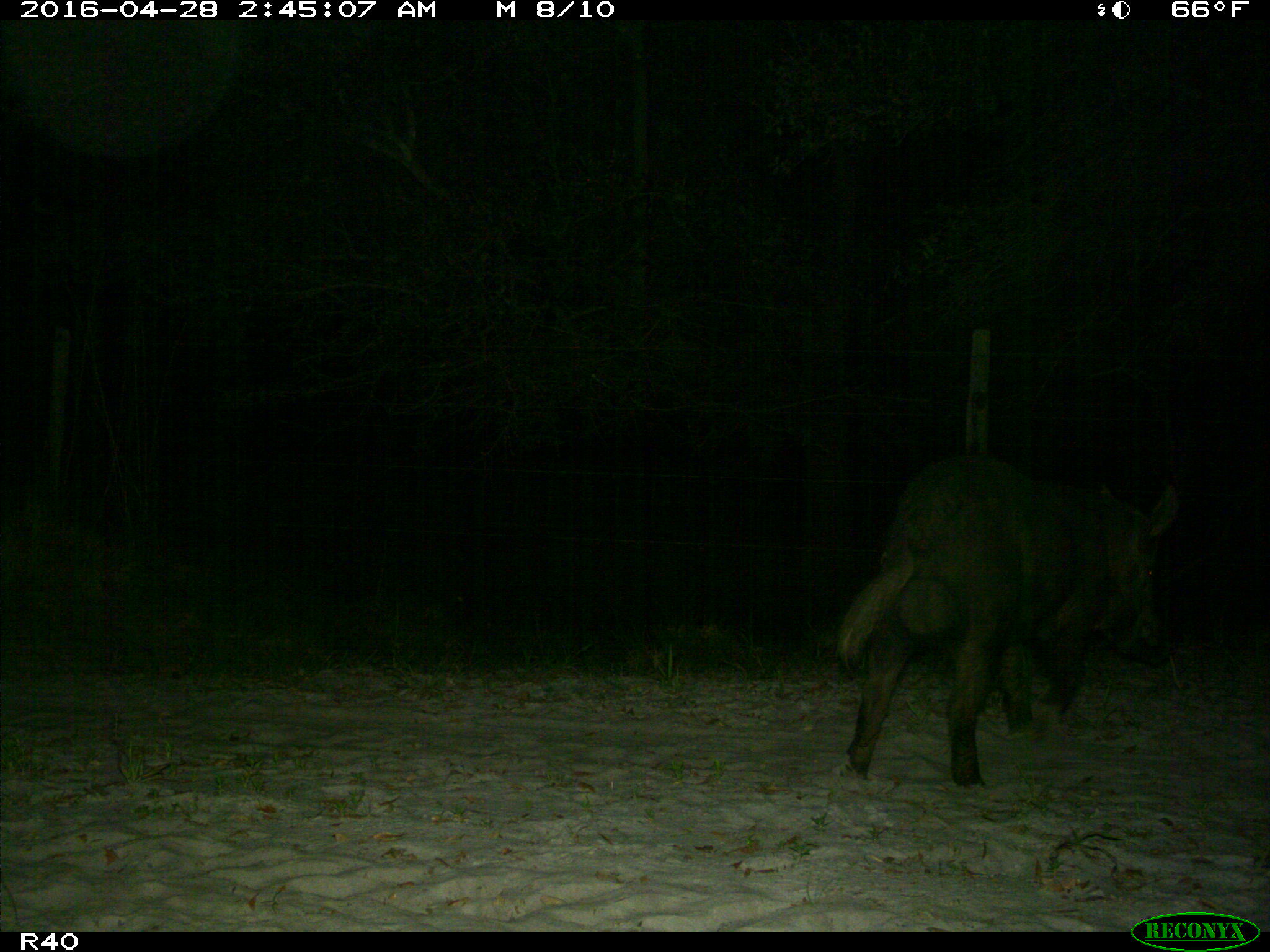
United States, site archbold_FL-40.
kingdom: Animalia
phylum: Chordata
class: Mammalia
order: Artiodactyla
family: Suidae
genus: Sus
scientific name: Sus scrofa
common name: wild boar